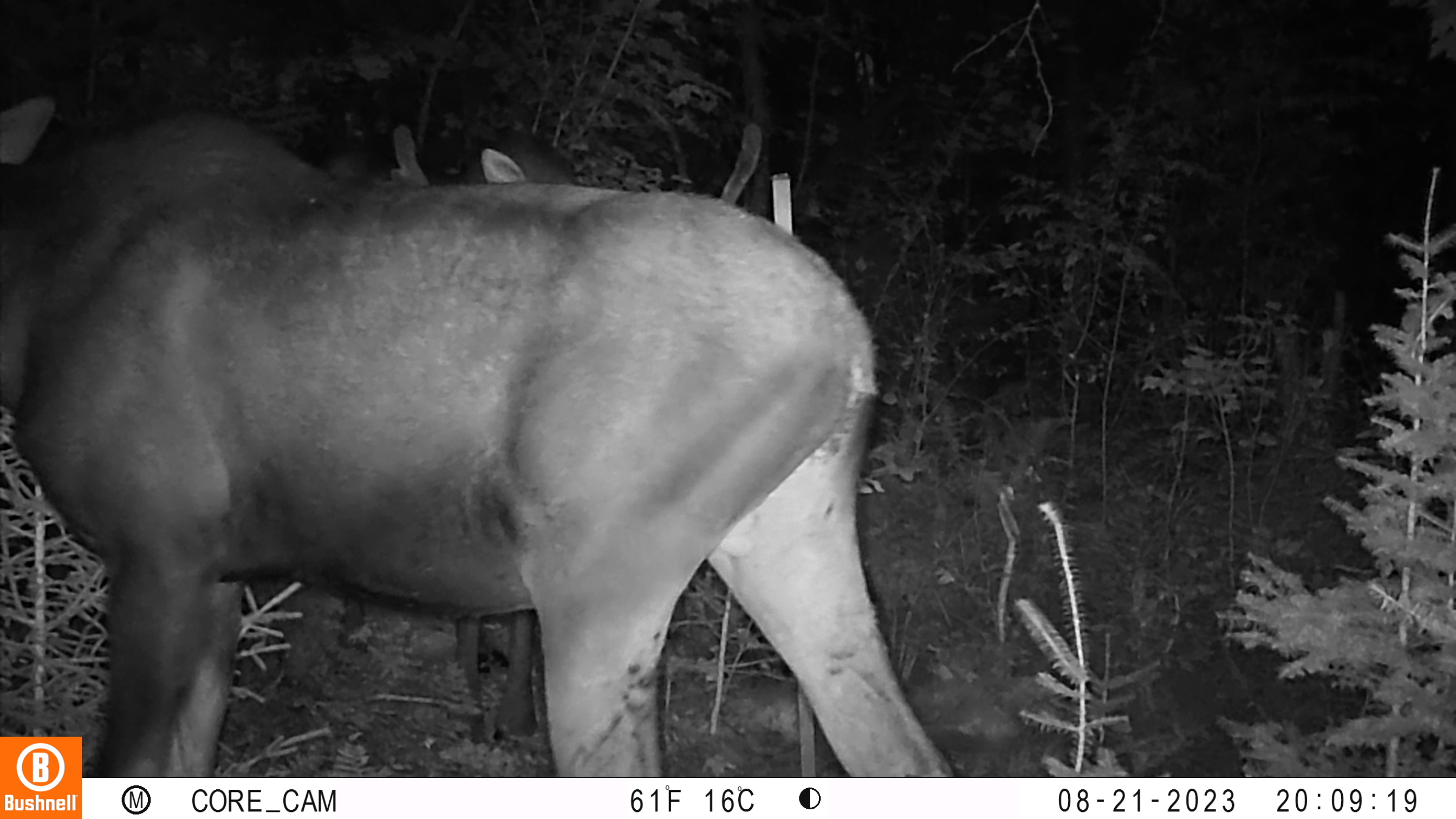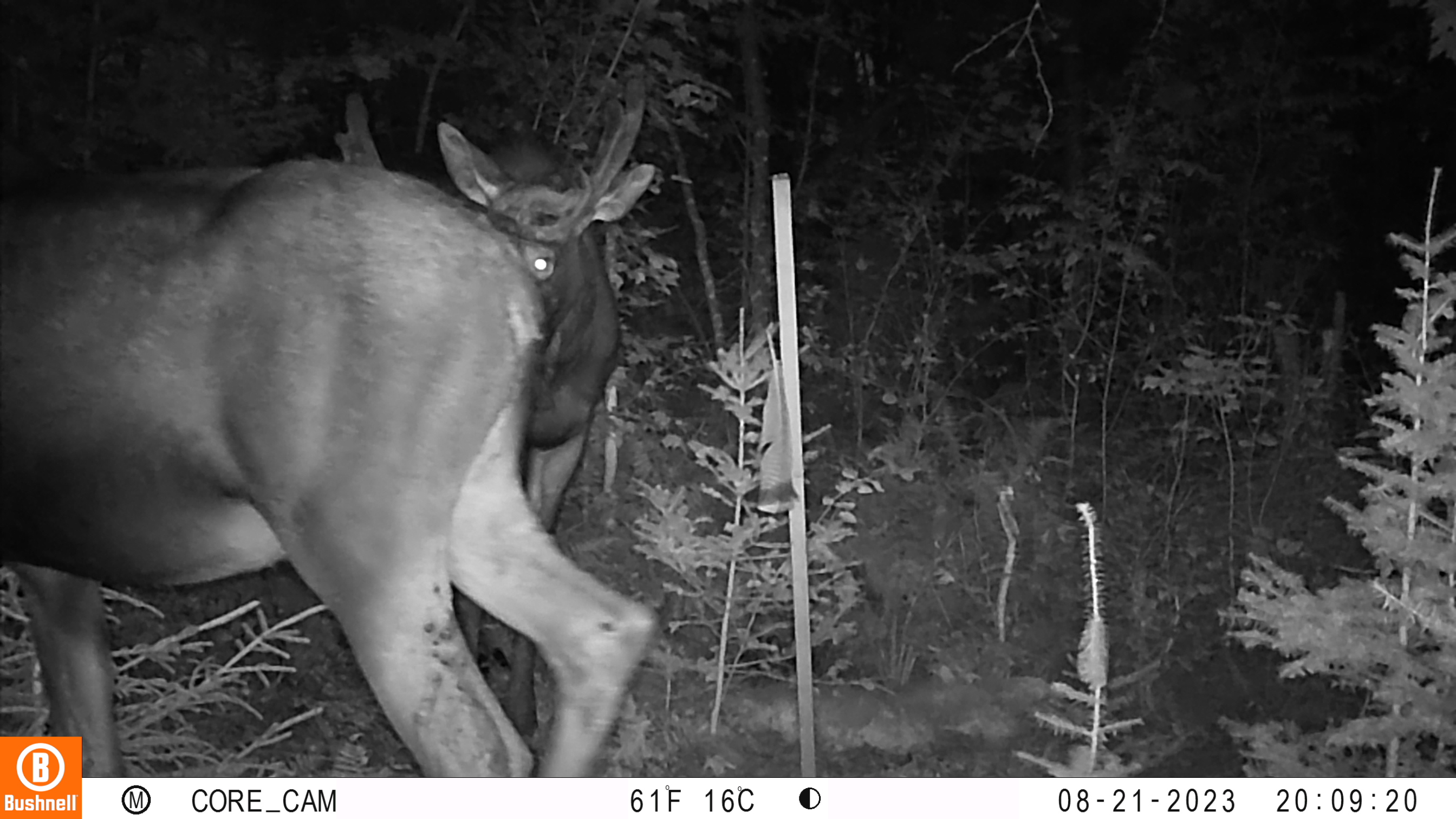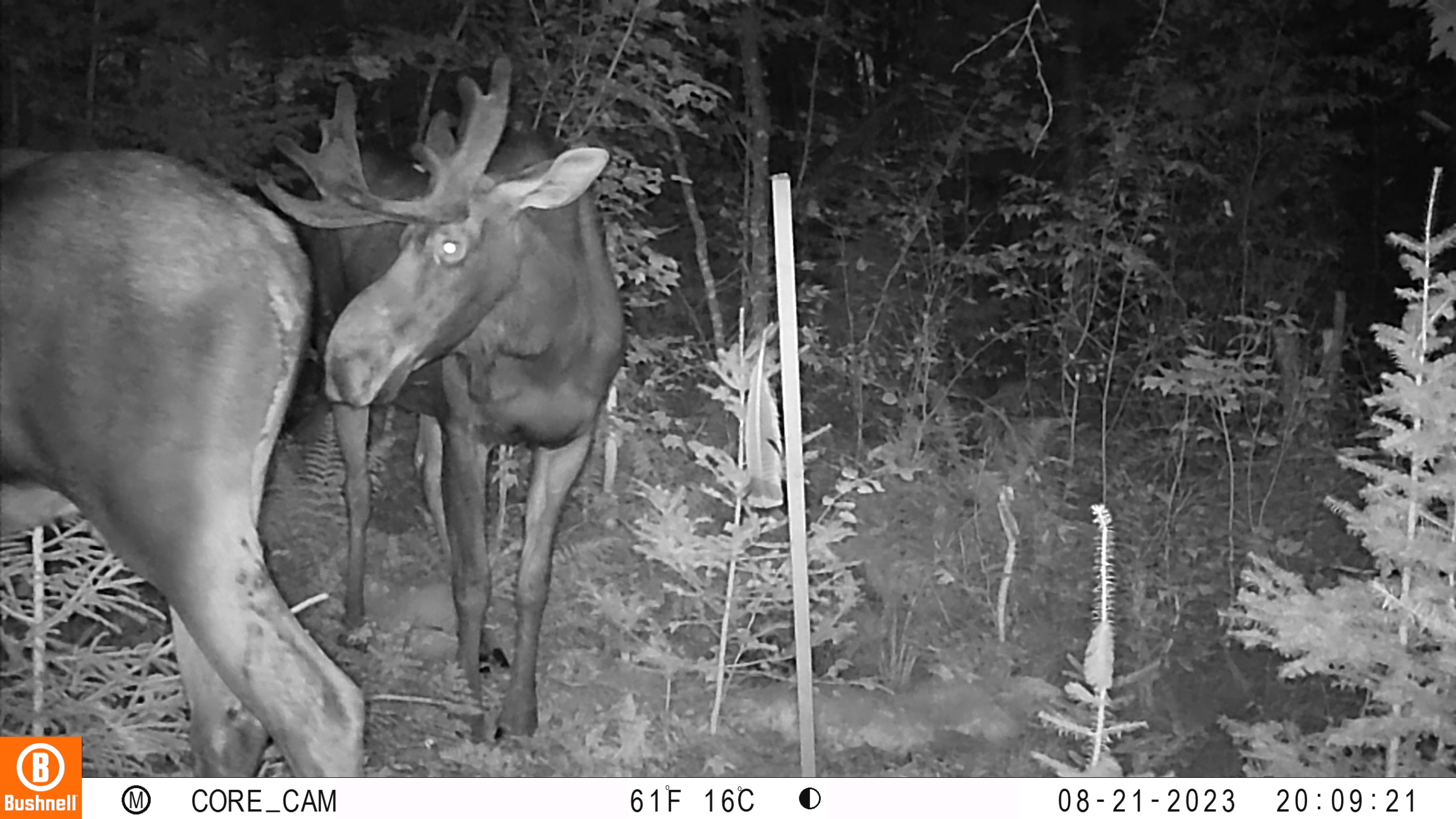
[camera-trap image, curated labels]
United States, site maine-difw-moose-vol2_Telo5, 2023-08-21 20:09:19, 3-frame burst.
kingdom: Animalia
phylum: Chordata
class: Mammalia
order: Artiodactyla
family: Cervidae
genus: Alces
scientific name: Alces alces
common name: moose